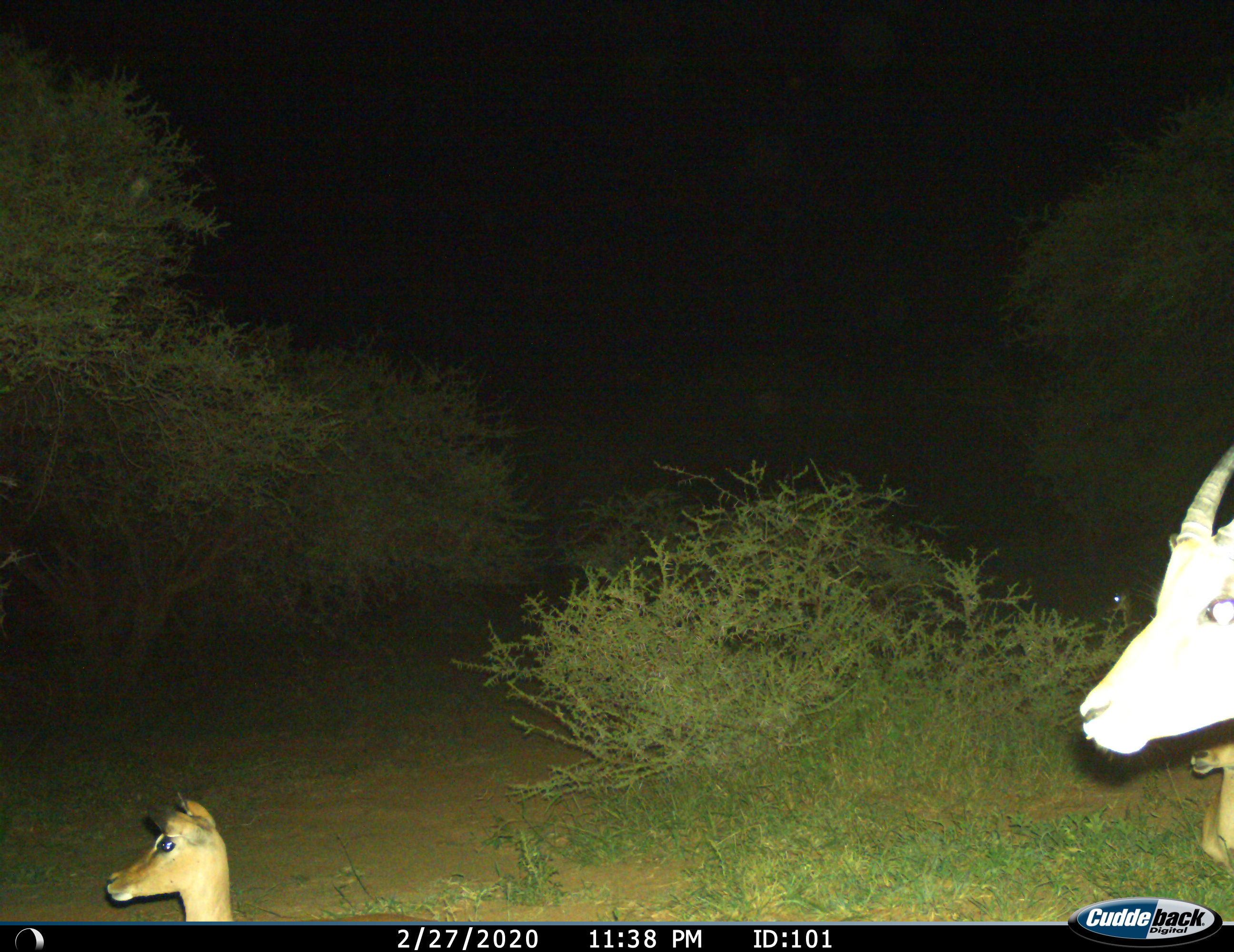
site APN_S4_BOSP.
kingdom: Animalia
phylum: Chordata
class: Mammalia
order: Artiodactyla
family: Bovidae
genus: Aepyceros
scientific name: Aepyceros melampus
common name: impala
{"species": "impala (Aepyceros melampus)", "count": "3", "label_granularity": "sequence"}